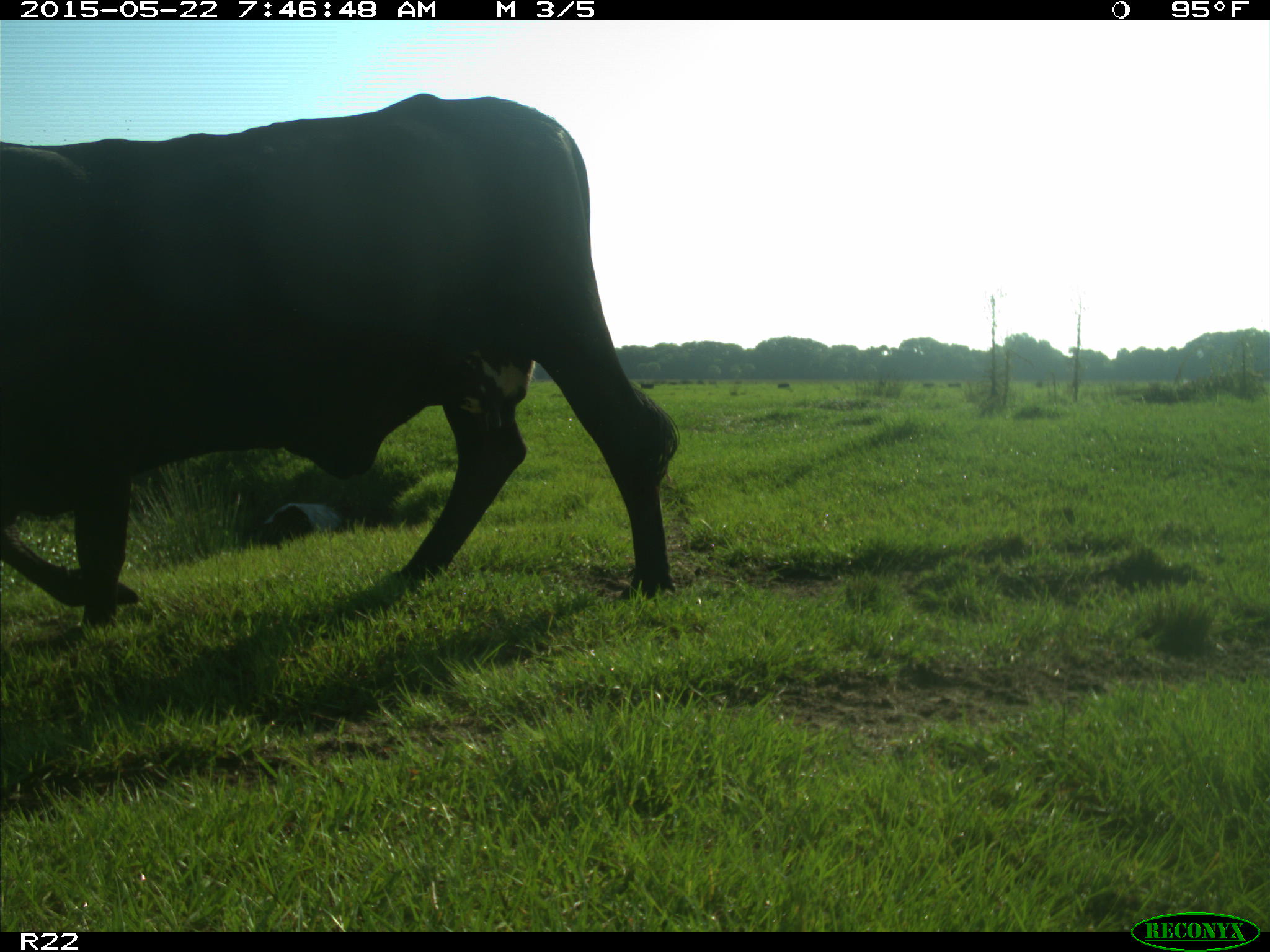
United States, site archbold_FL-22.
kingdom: Animalia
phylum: Chordata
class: Mammalia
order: Artiodactyla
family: Bovidae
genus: Bos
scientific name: Bos taurus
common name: domestic cow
Bos taurus (domestic cow).